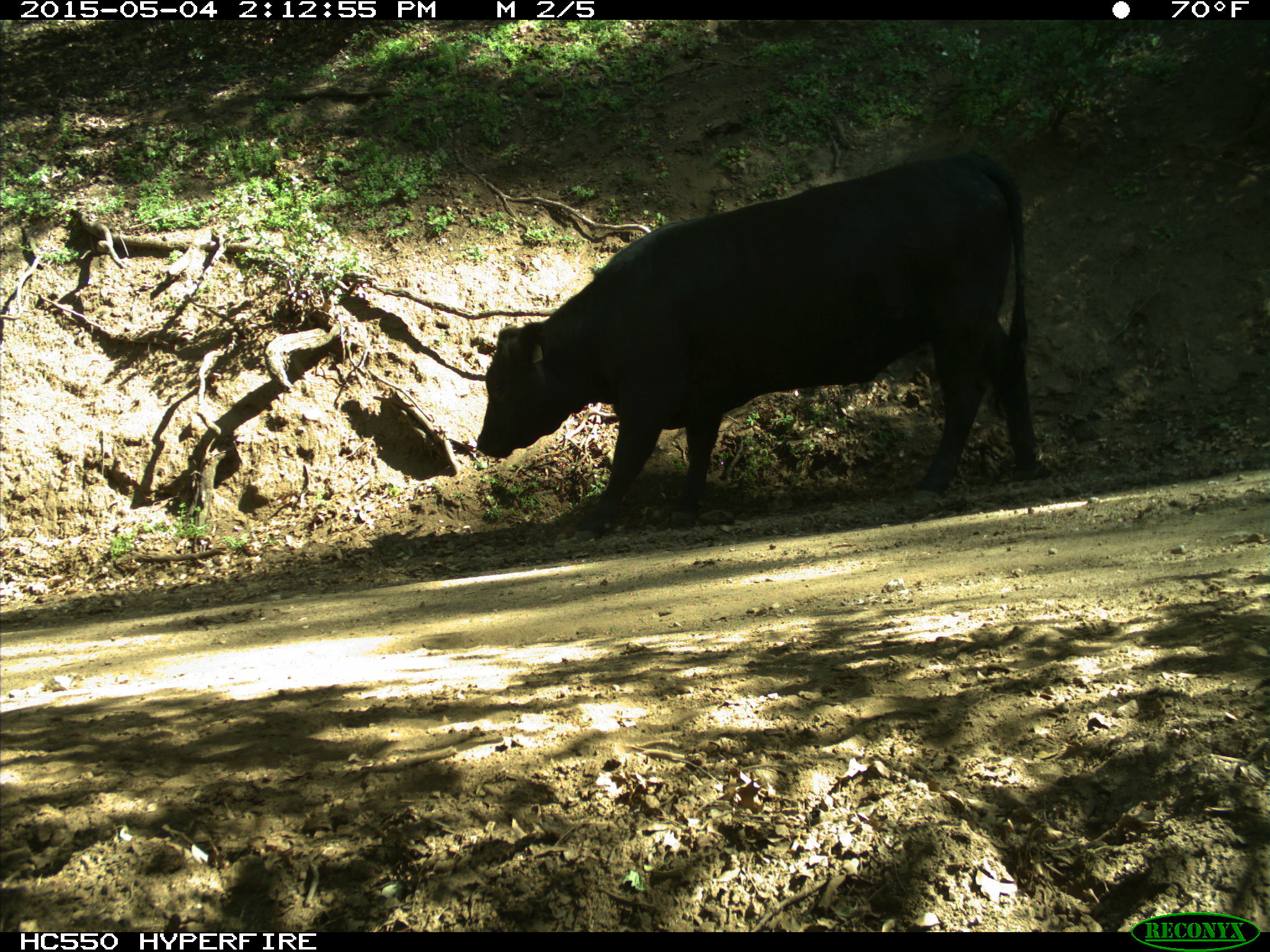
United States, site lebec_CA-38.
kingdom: Animalia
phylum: Chordata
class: Mammalia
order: Artiodactyla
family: Bovidae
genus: Bos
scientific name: Bos taurus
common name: domestic cow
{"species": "Bos taurus (domestic cow)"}